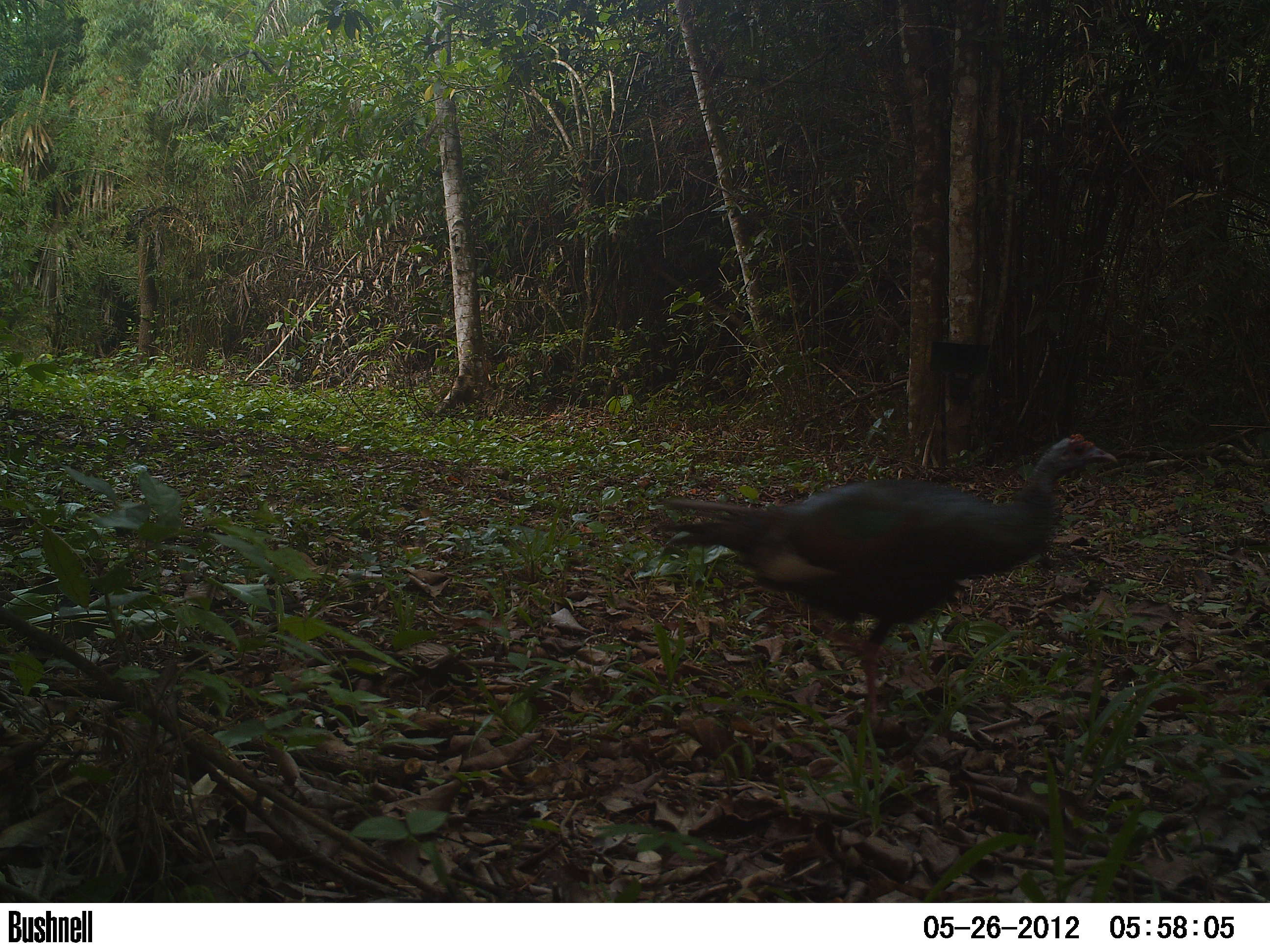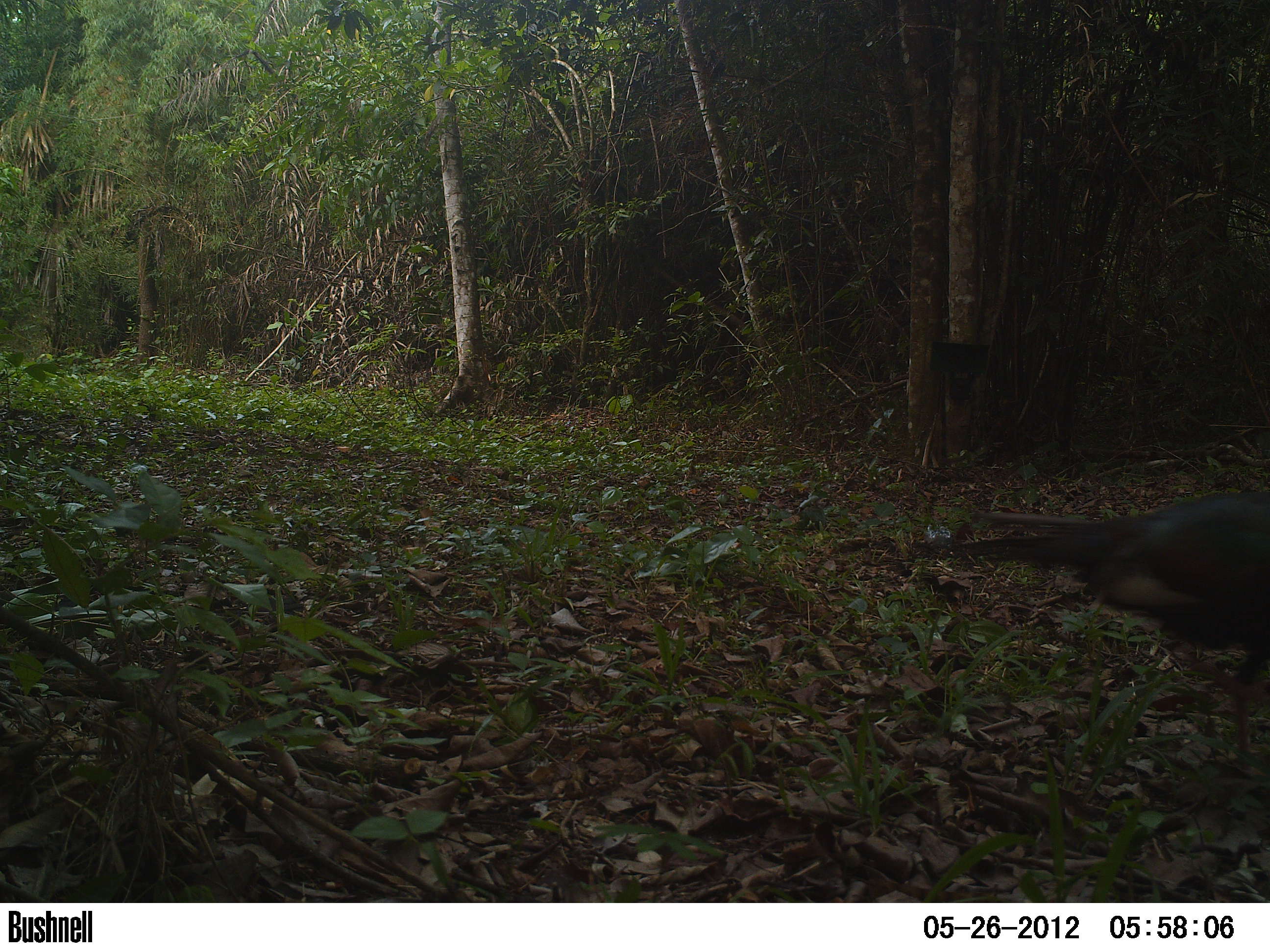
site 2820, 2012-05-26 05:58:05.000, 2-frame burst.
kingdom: Animalia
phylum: Chordata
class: Aves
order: Galliformes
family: Phasianidae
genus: Meleagris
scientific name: Meleagris ocellata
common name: ocellated turkey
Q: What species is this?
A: Meleagris ocellata (ocellated turkey).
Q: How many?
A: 1.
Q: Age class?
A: Adult.